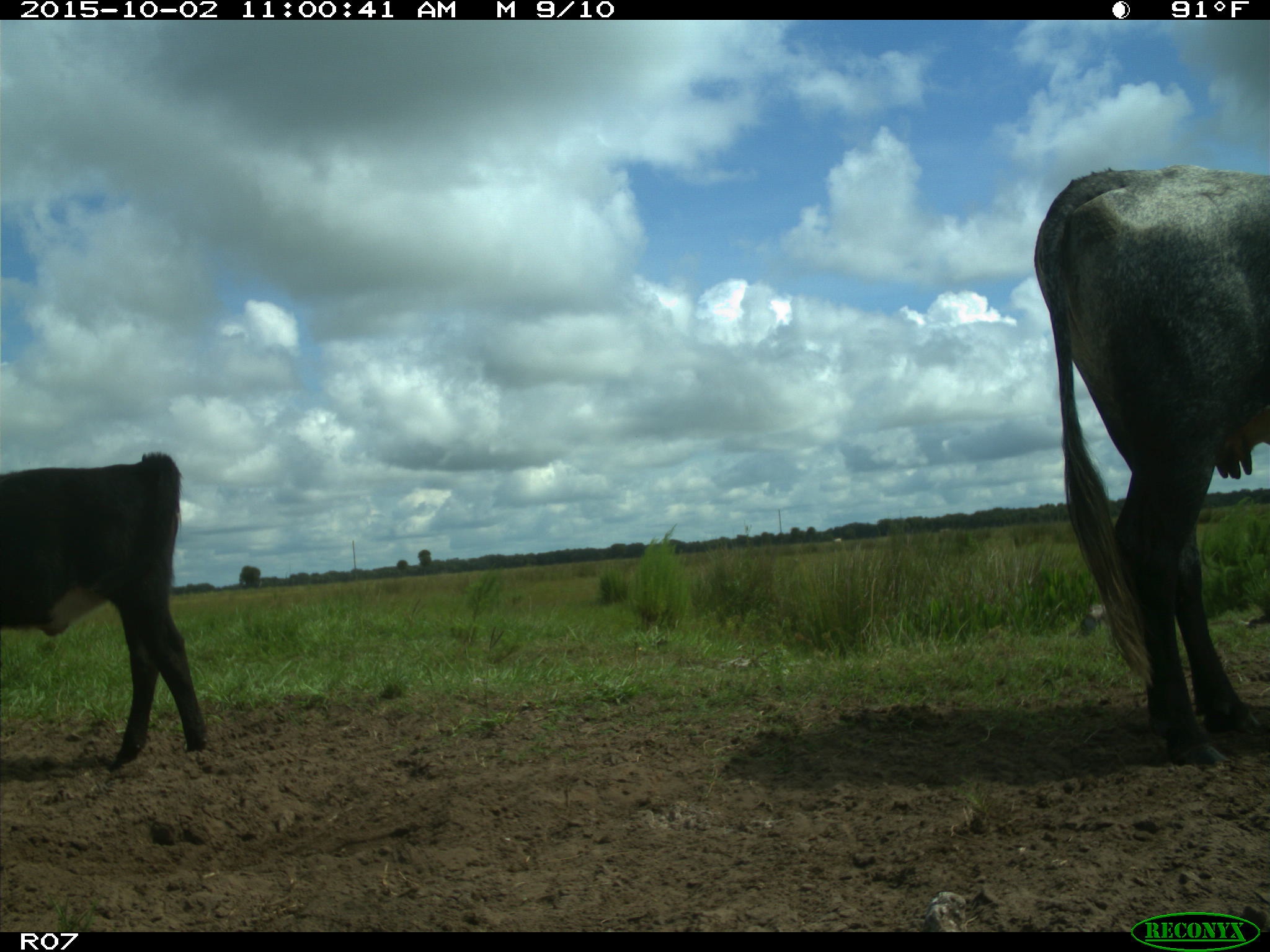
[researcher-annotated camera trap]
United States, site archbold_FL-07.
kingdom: Animalia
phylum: Chordata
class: Mammalia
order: Artiodactyla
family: Bovidae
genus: Bos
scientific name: Bos taurus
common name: domestic cow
Bos taurus (domestic cow).